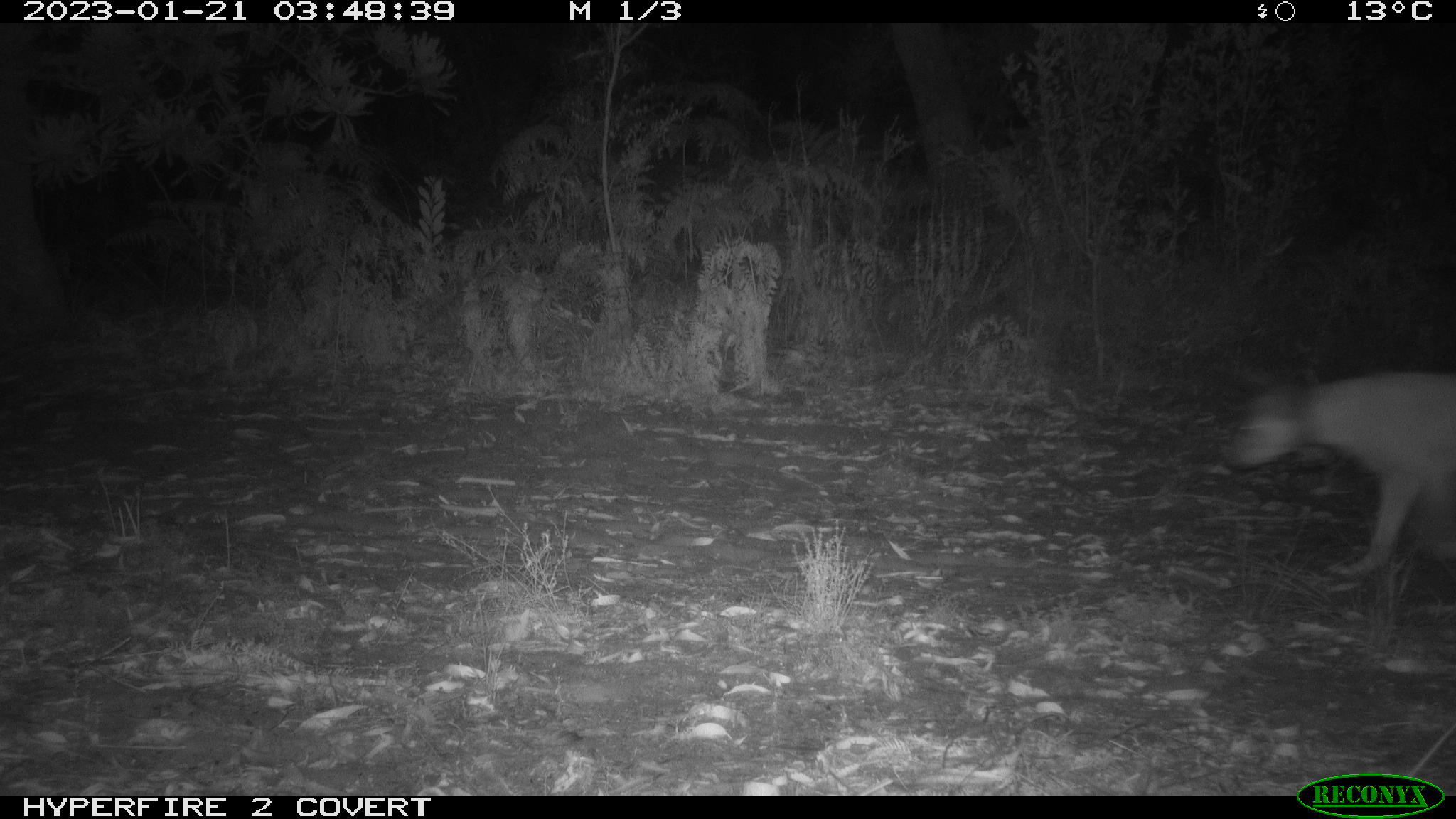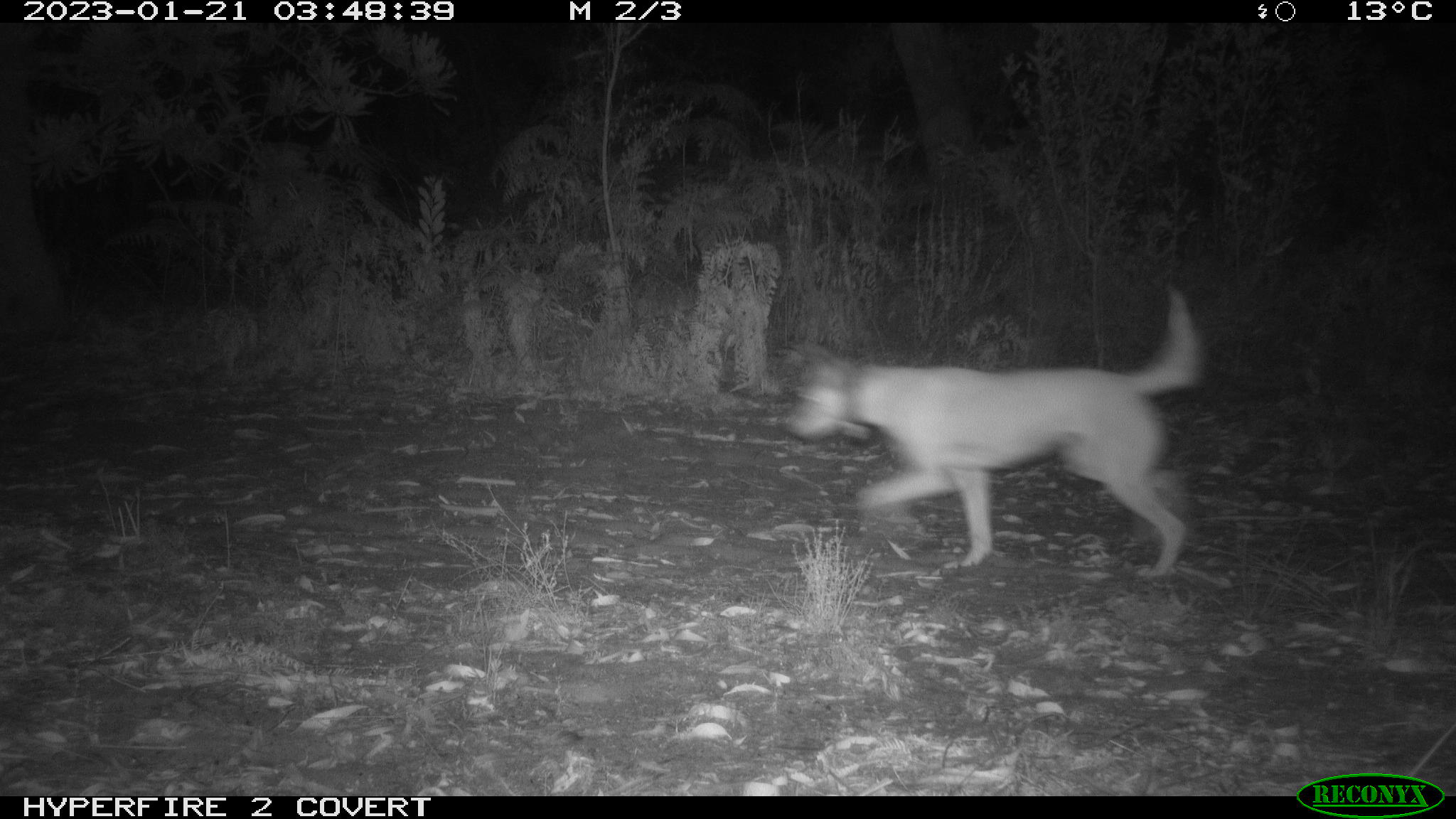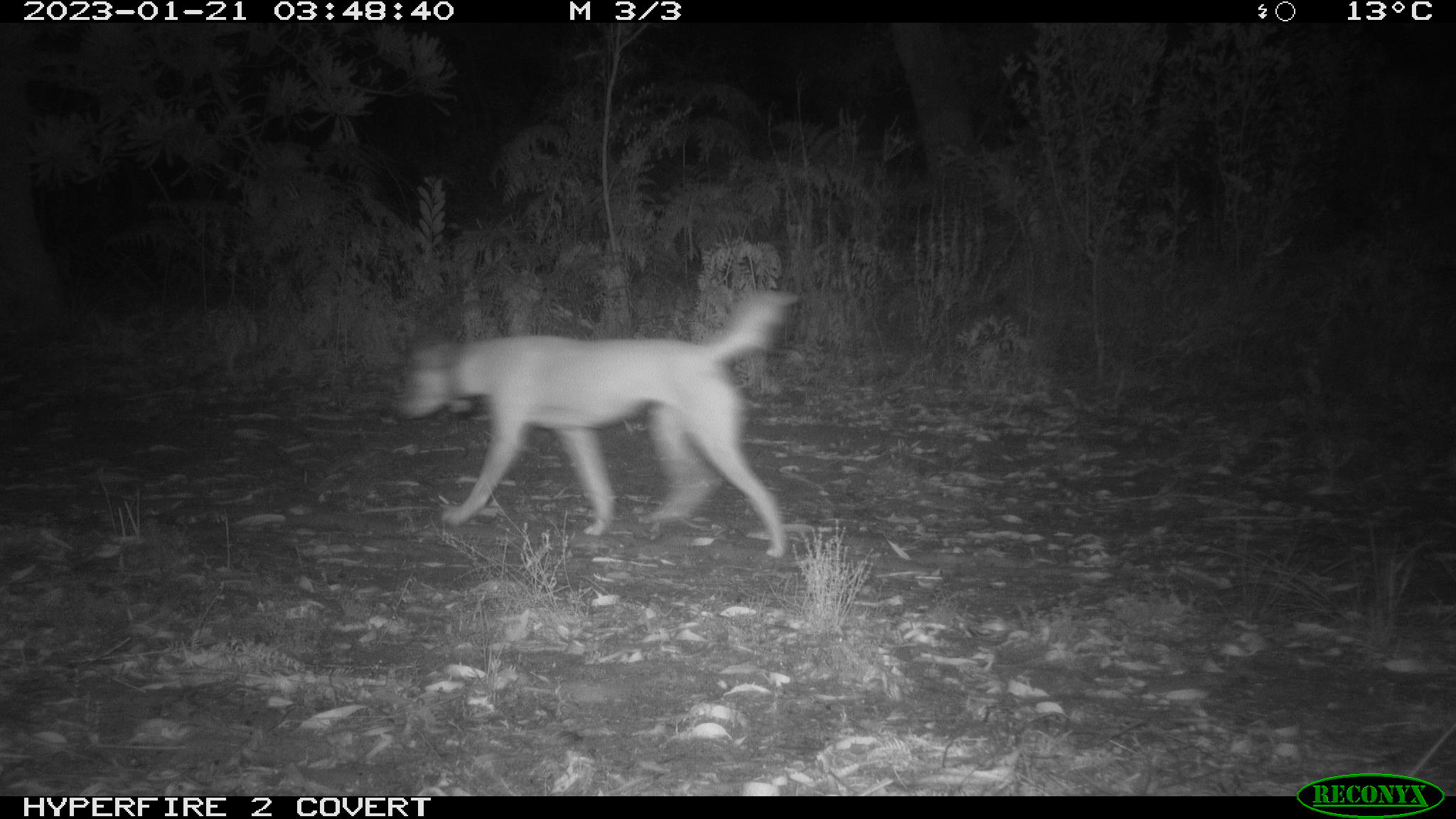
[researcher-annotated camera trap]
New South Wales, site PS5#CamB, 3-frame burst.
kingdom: Animalia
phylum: Chordata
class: Mammalia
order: Carnivora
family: Canidae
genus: Canis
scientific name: Canis familiaris dingo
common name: dingo